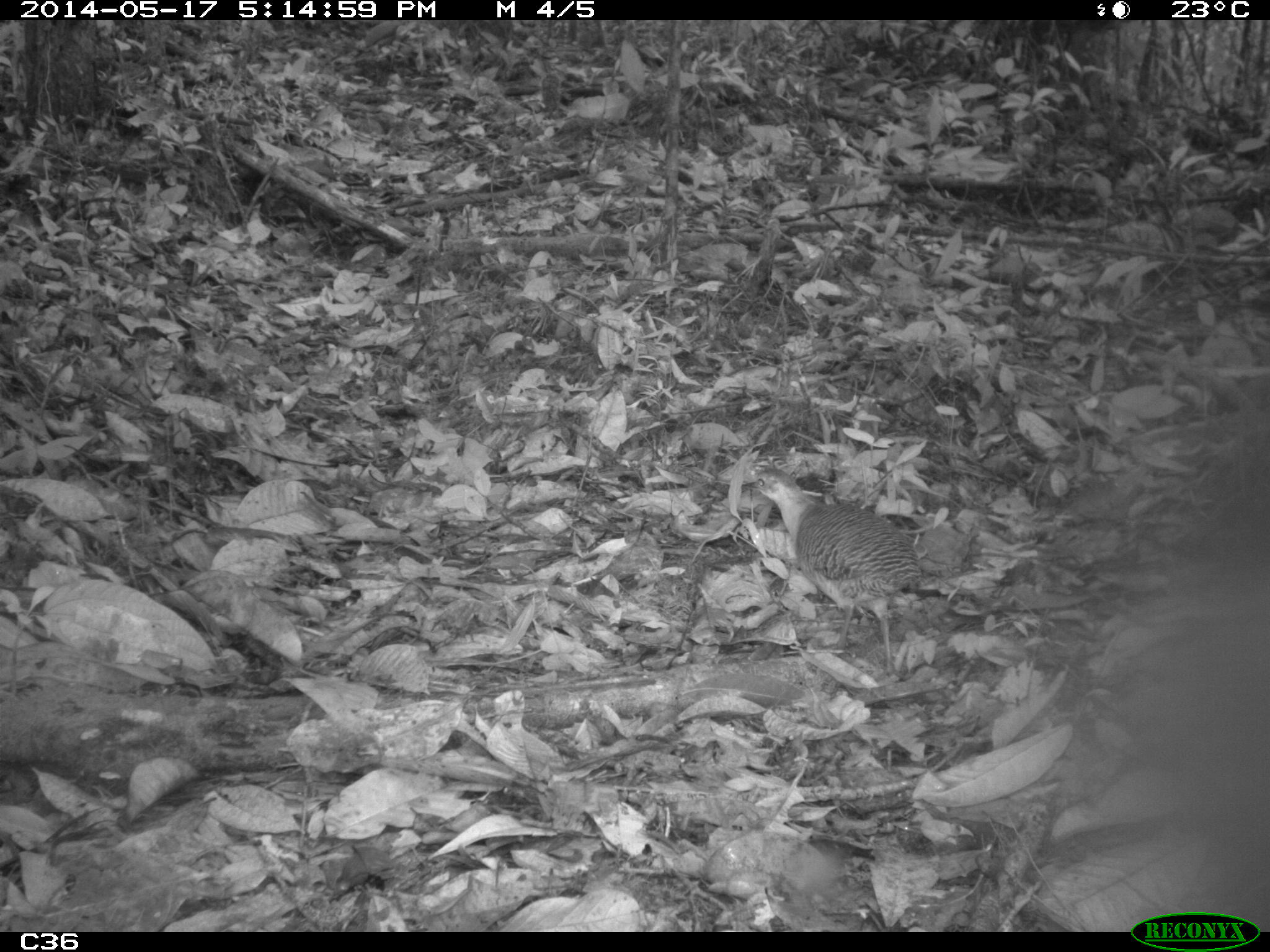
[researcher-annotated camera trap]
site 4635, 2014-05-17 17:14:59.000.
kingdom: Animalia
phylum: Chordata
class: Aves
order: Tinamiformes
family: Tinamidae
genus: Crypturellus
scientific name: Crypturellus variegatus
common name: variegated tinamou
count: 1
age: adult